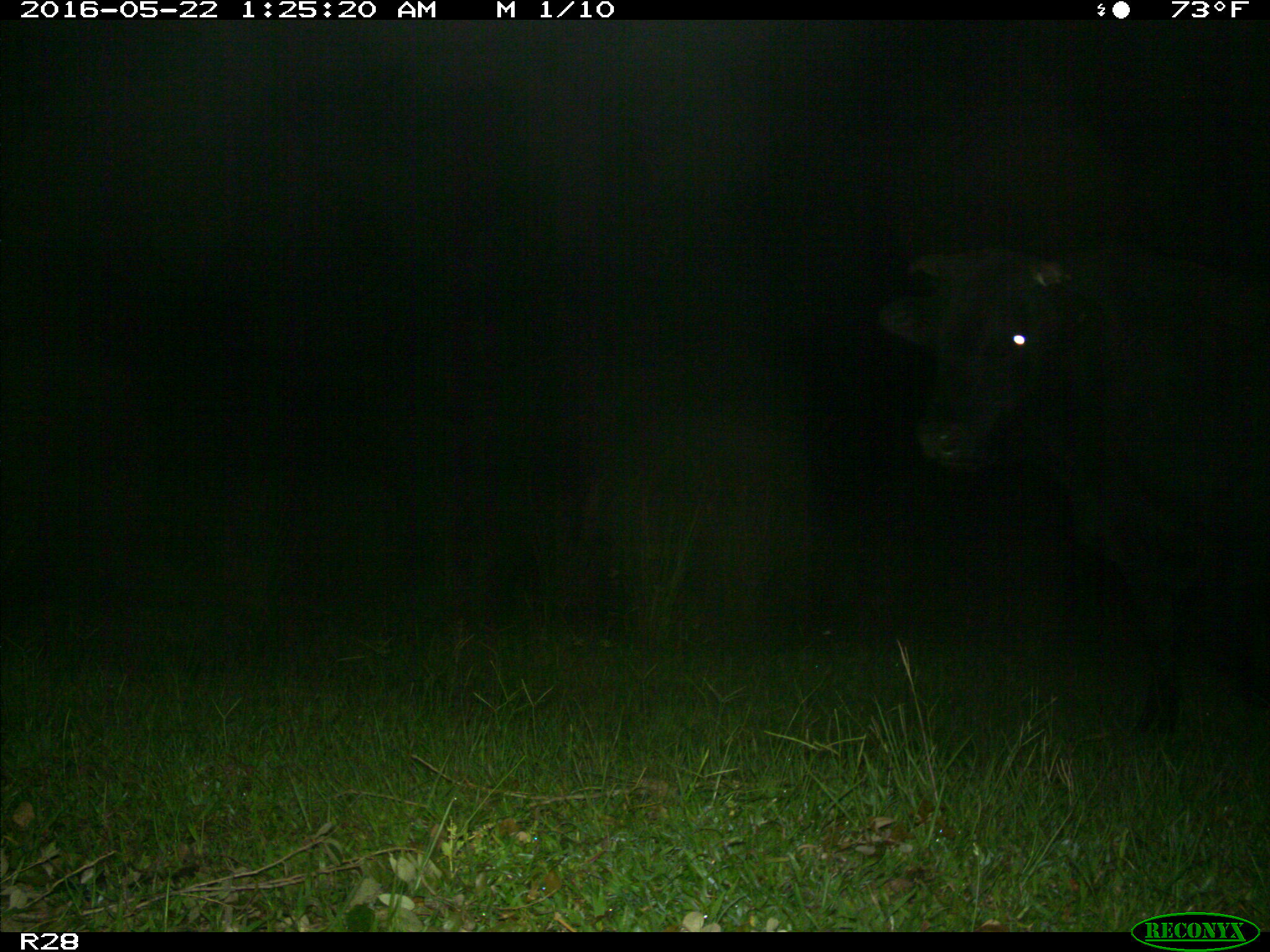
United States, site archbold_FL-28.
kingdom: Animalia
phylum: Chordata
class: Mammalia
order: Artiodactyla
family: Bovidae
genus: Bos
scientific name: Bos taurus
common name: domestic cow